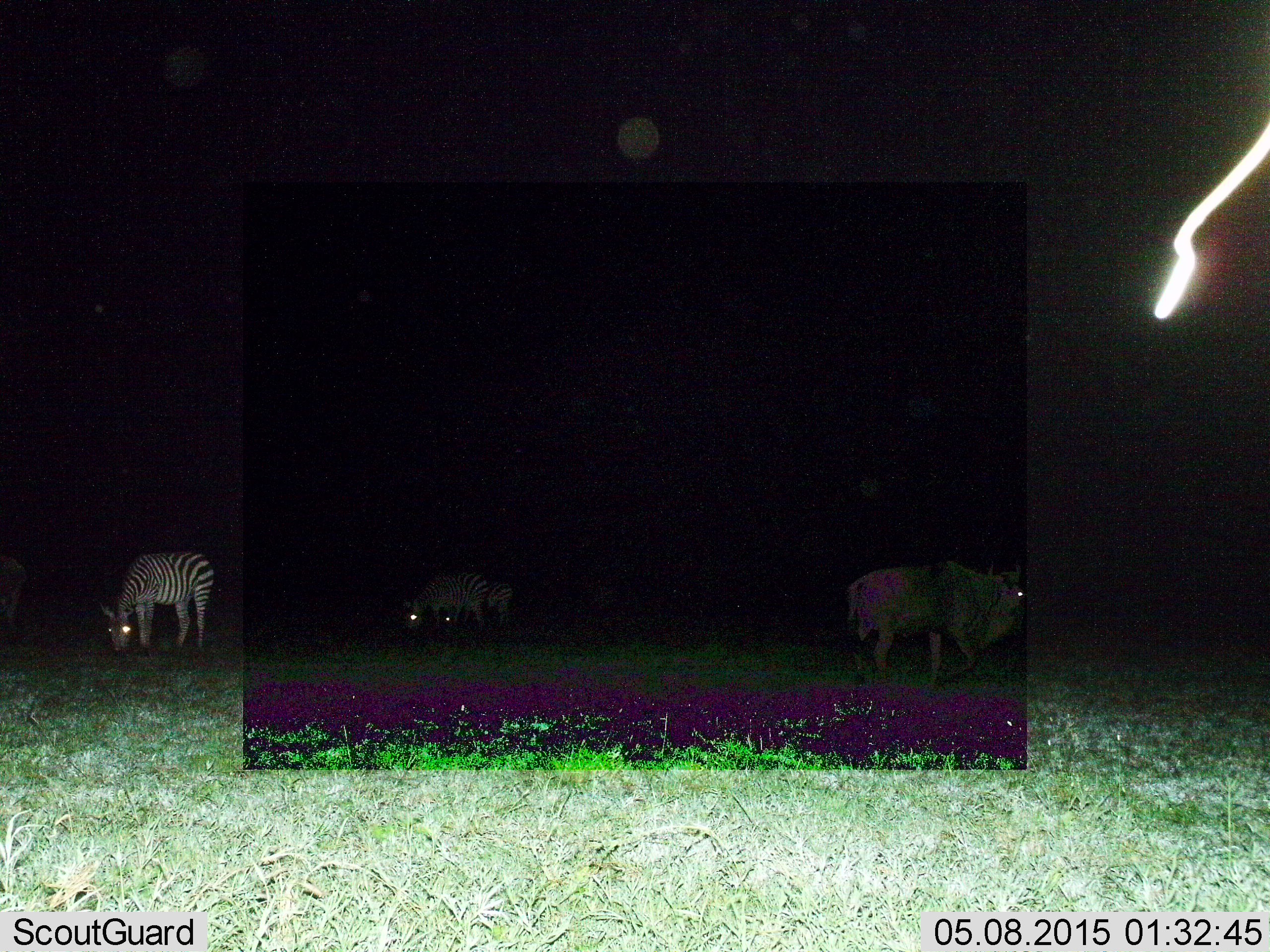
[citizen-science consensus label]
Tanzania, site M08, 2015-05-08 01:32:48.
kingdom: Animalia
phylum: Chordata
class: Mammalia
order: Artiodactyla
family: Bovidae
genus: Connochaetes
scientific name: Connochaetes taurinus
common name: blue wildebeest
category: wildebeest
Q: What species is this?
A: Wildebeest (blue wildebeest) (Connochaetes taurinus).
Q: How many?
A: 1.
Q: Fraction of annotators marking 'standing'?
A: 40%.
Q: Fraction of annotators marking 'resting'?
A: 0%.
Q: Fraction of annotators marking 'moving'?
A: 50%.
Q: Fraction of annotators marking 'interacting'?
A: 0%.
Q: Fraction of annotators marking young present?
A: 0%.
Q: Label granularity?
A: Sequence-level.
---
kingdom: Animalia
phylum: Chordata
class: Mammalia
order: Perissodactyla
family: Equidae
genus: Equus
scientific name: Equus quagga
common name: plains zebra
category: zebra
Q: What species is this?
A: Zebra (plains zebra) (Equus quagga).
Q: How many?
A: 3.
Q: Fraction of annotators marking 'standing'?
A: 43%.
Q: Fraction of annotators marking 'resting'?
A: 0%.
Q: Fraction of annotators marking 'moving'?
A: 0%.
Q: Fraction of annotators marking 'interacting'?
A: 0%.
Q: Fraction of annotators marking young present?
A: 7%.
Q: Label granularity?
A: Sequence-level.